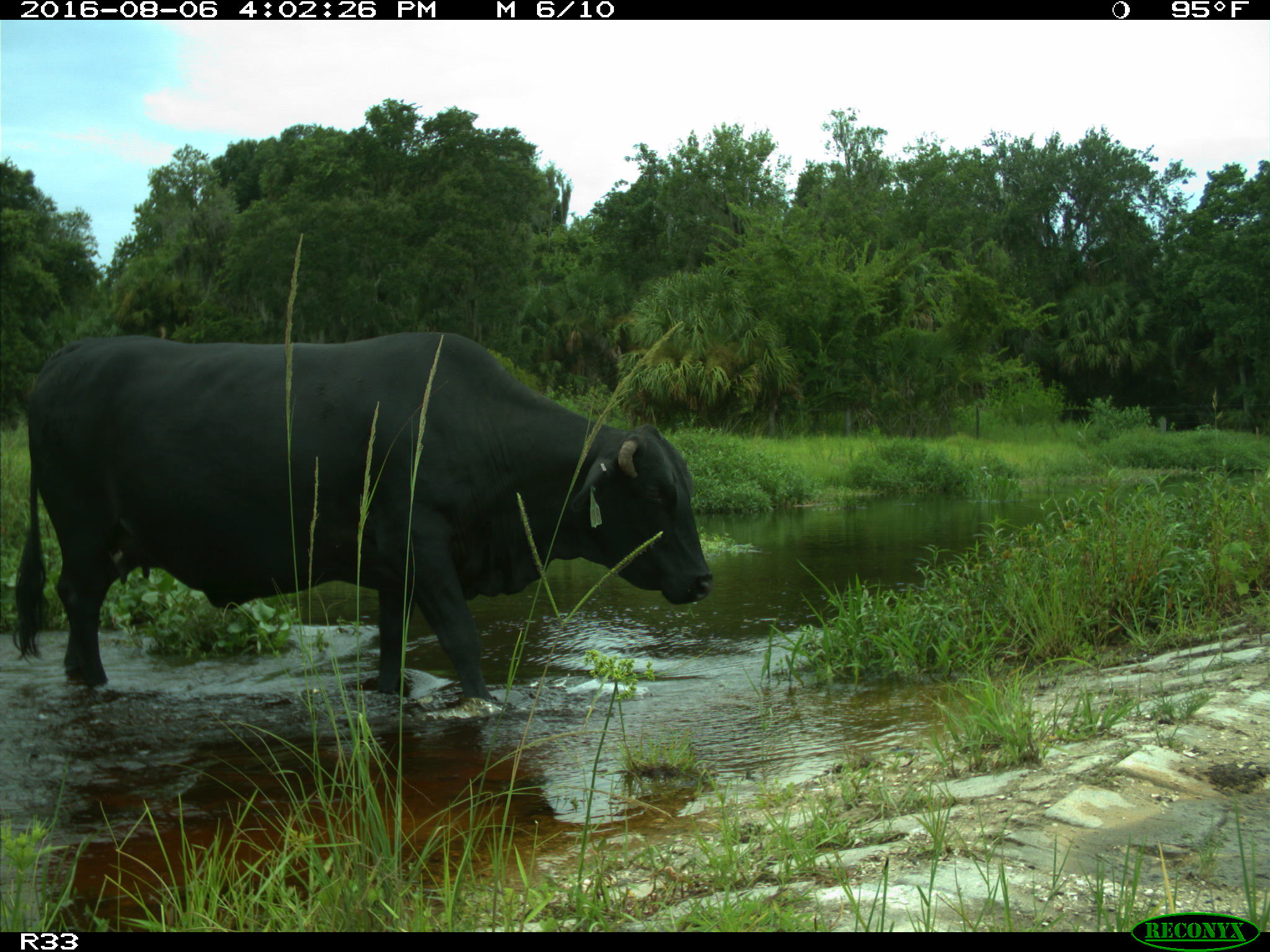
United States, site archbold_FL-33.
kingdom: Animalia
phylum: Chordata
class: Mammalia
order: Artiodactyla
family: Bovidae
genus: Bos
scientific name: Bos taurus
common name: domestic cow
Bos taurus (domestic cow).